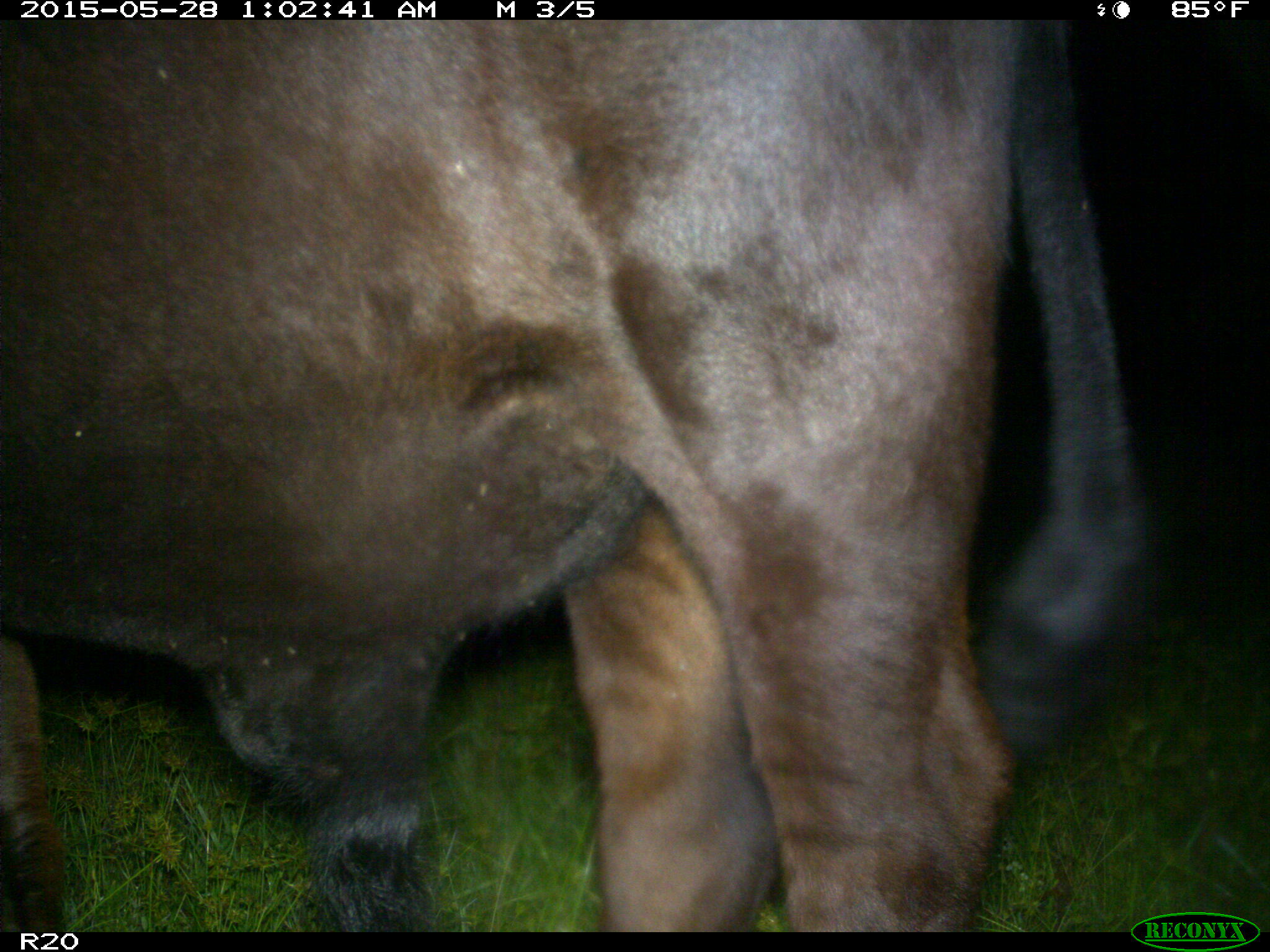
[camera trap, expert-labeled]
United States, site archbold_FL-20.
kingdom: Animalia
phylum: Chordata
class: Mammalia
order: Artiodactyla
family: Bovidae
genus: Bos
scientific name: Bos taurus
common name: domestic cow